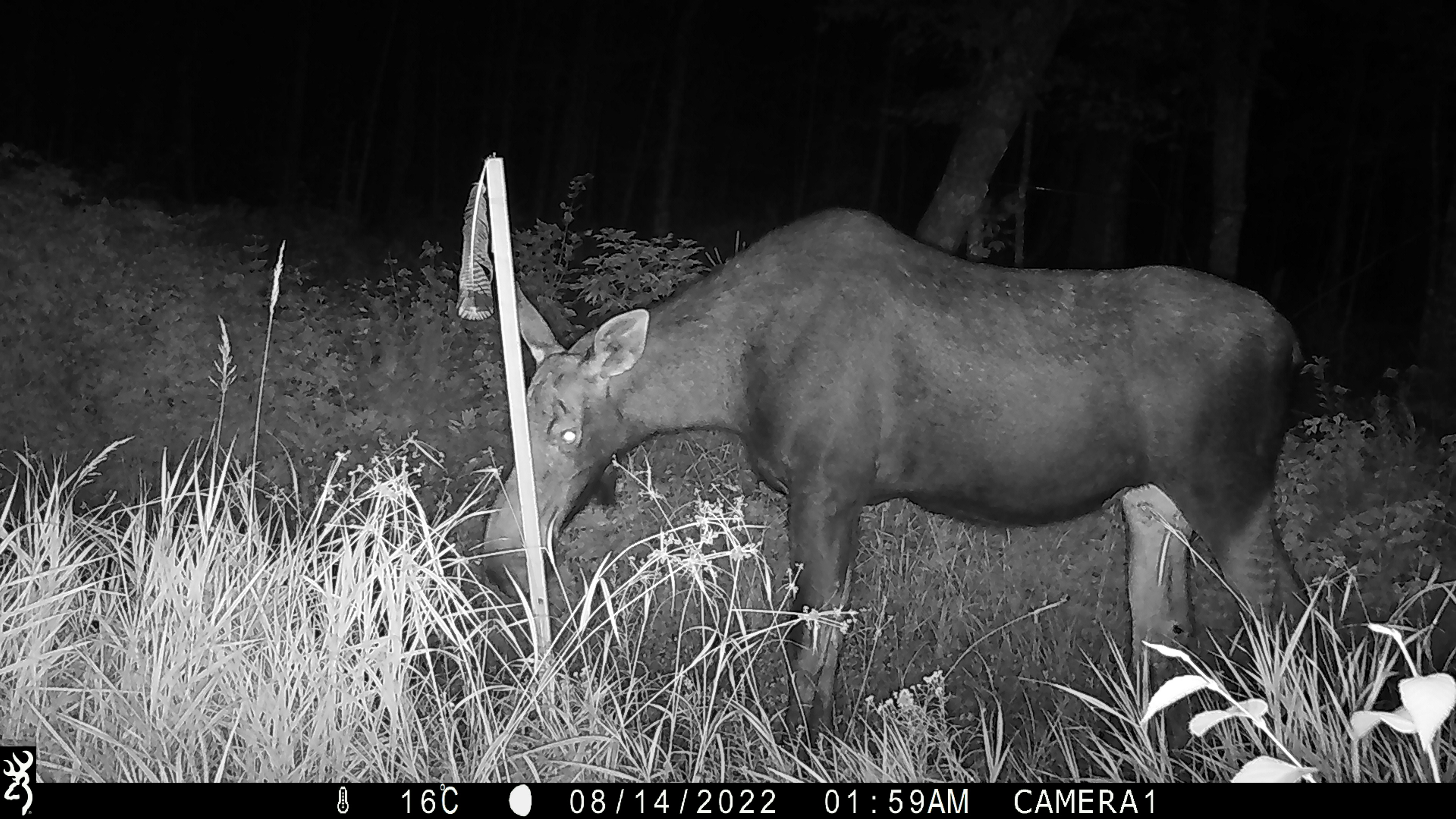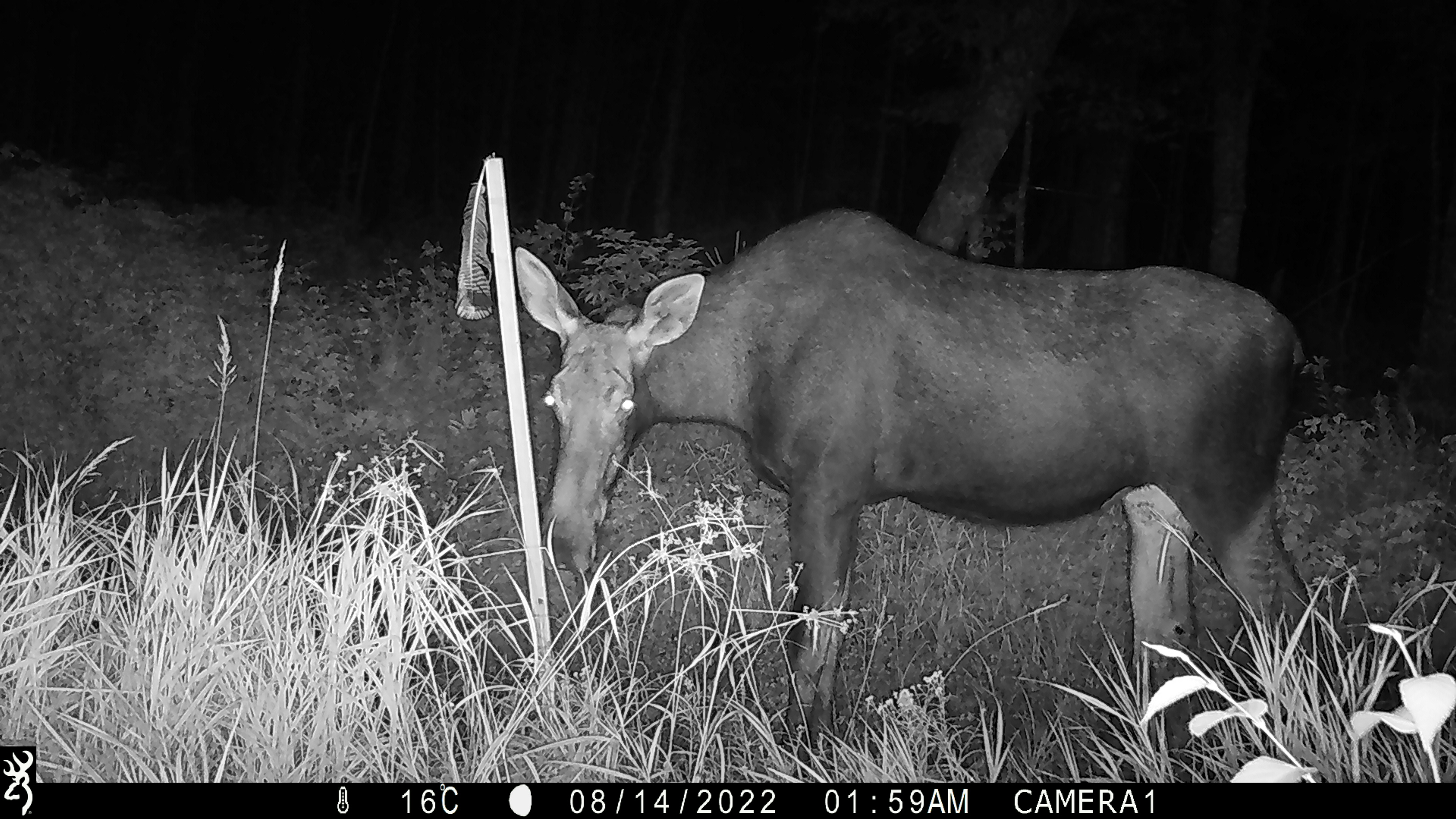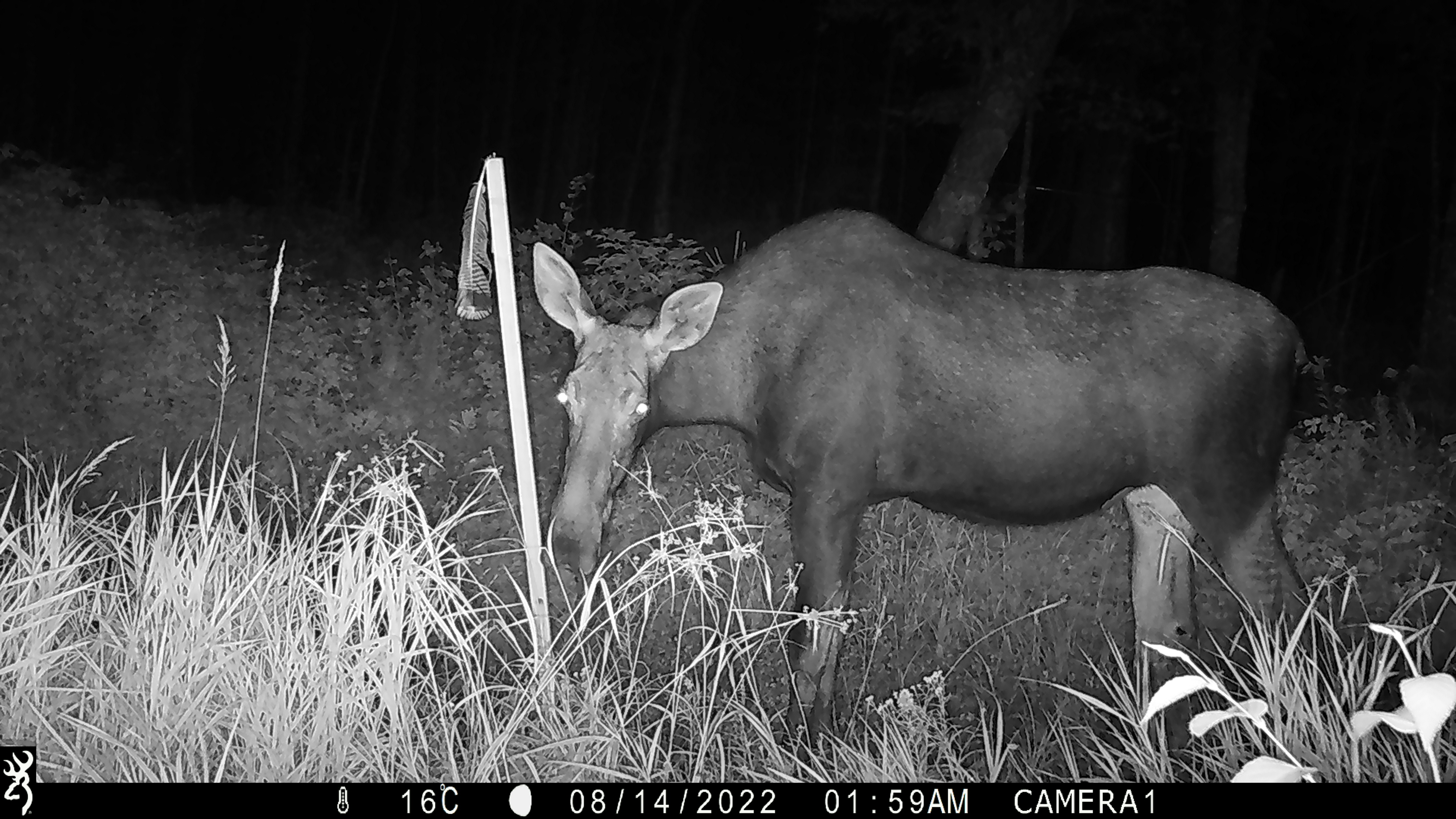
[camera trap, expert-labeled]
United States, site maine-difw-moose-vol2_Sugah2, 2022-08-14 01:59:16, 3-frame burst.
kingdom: Animalia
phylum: Chordata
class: Mammalia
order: Artiodactyla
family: Cervidae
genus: Alces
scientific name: Alces alces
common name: moose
Moose (Alces alces).